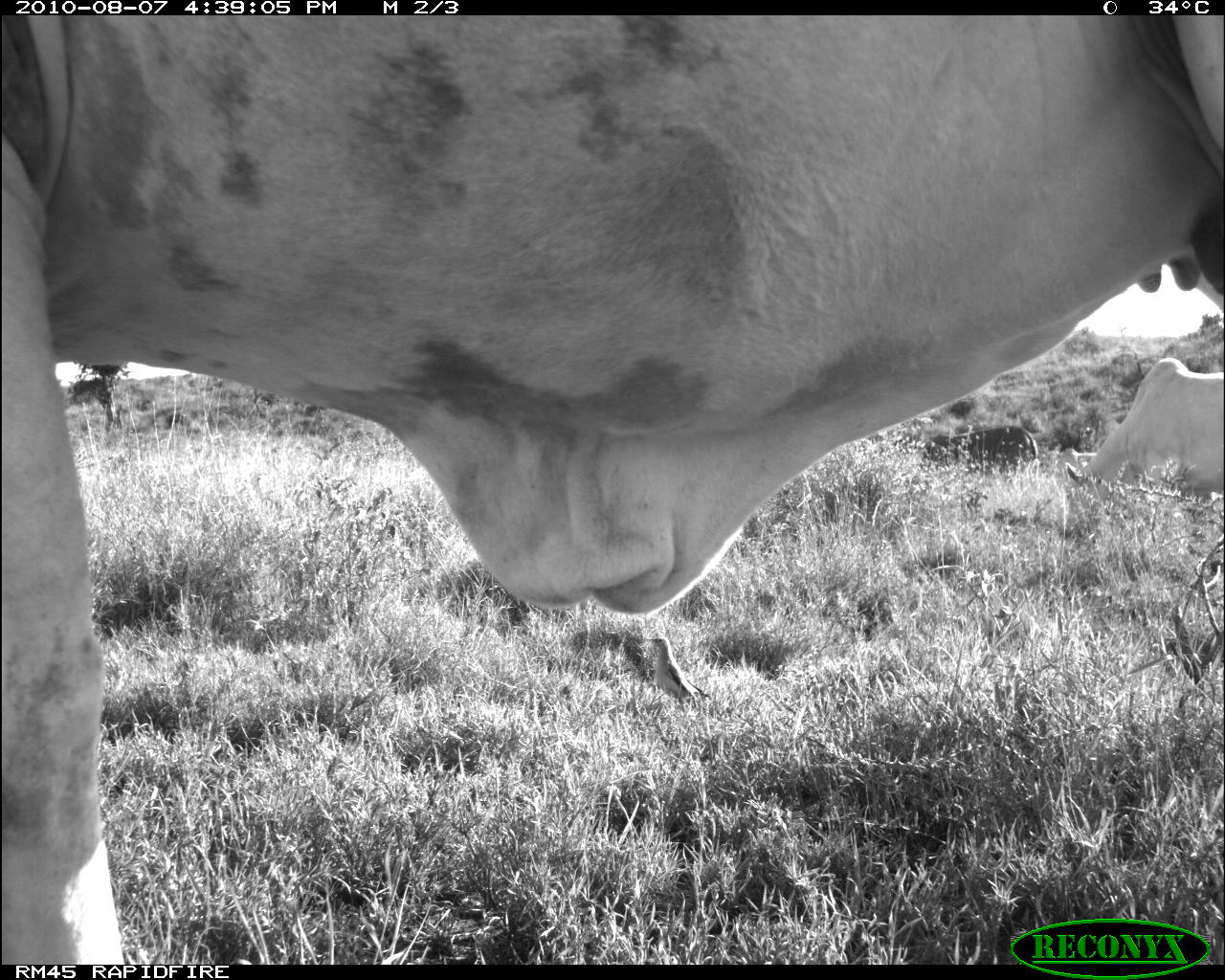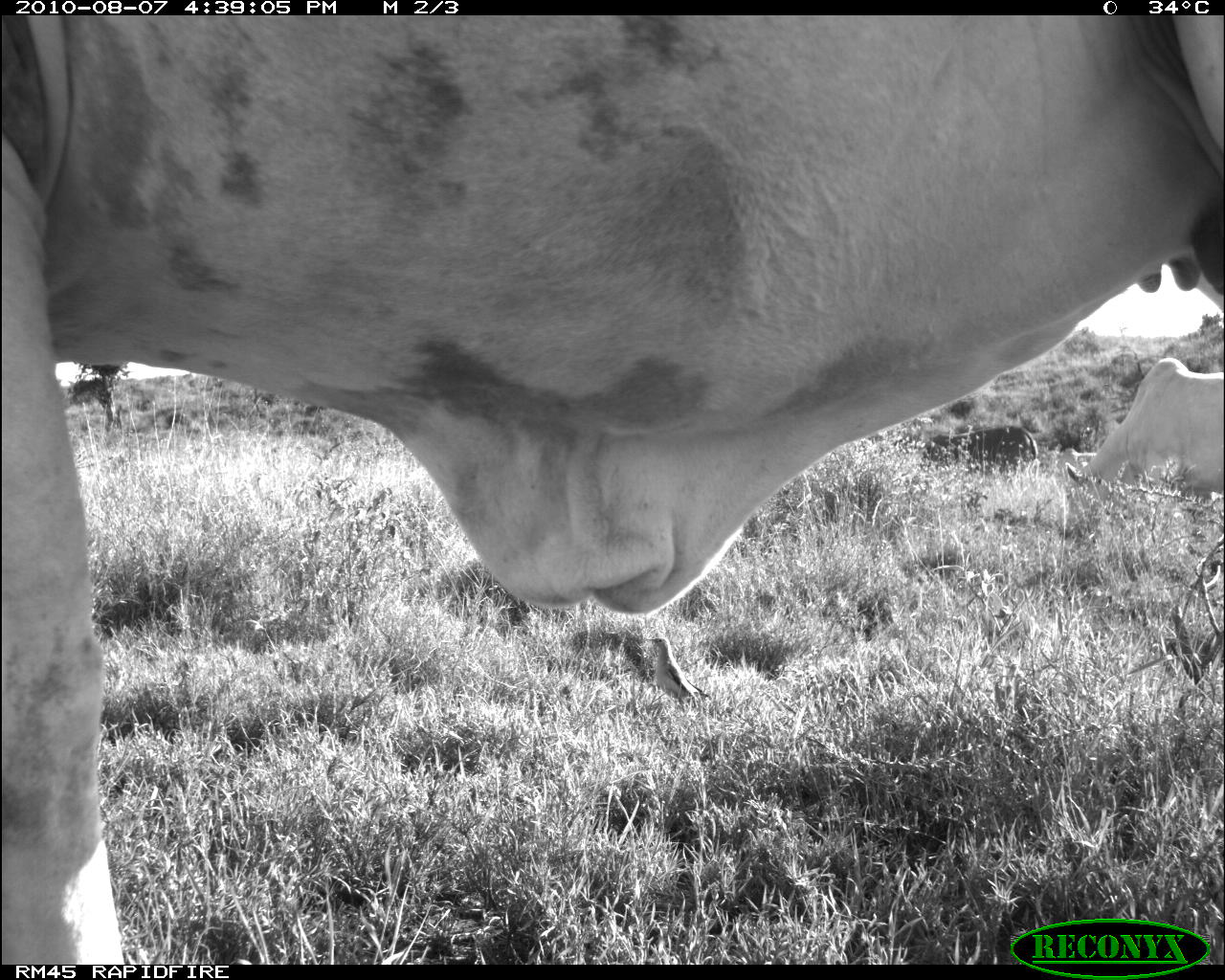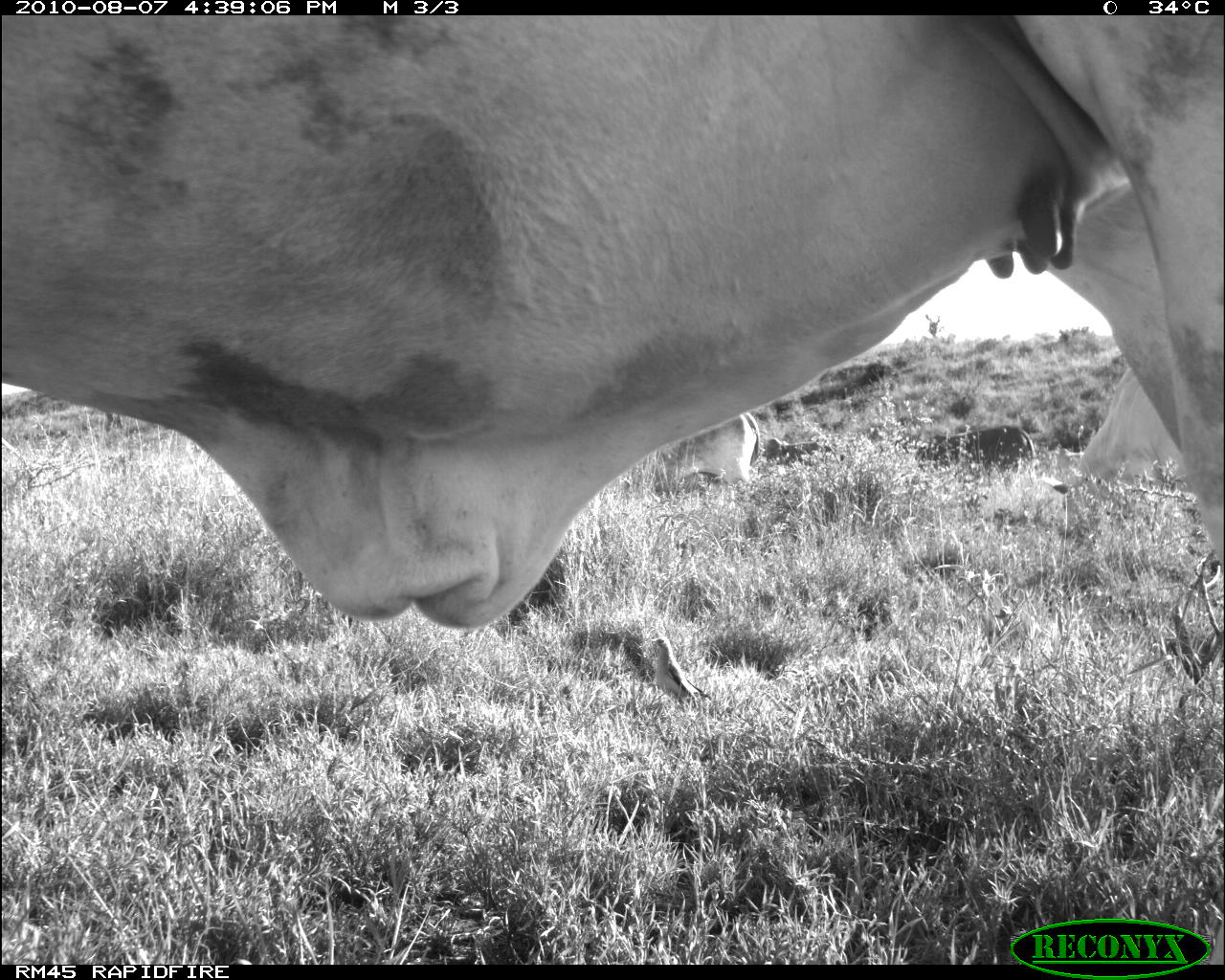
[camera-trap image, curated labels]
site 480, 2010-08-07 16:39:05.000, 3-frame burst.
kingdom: Animalia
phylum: Chordata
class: Mammalia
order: Artiodactyla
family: Bovidae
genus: Bos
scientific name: Bos taurus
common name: domestic cattle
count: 2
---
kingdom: Animalia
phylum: Chordata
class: Aves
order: Passeriformes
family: Buphagidae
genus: Buphagus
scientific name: Buphagus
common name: oxpeckers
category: buphagus sp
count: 1